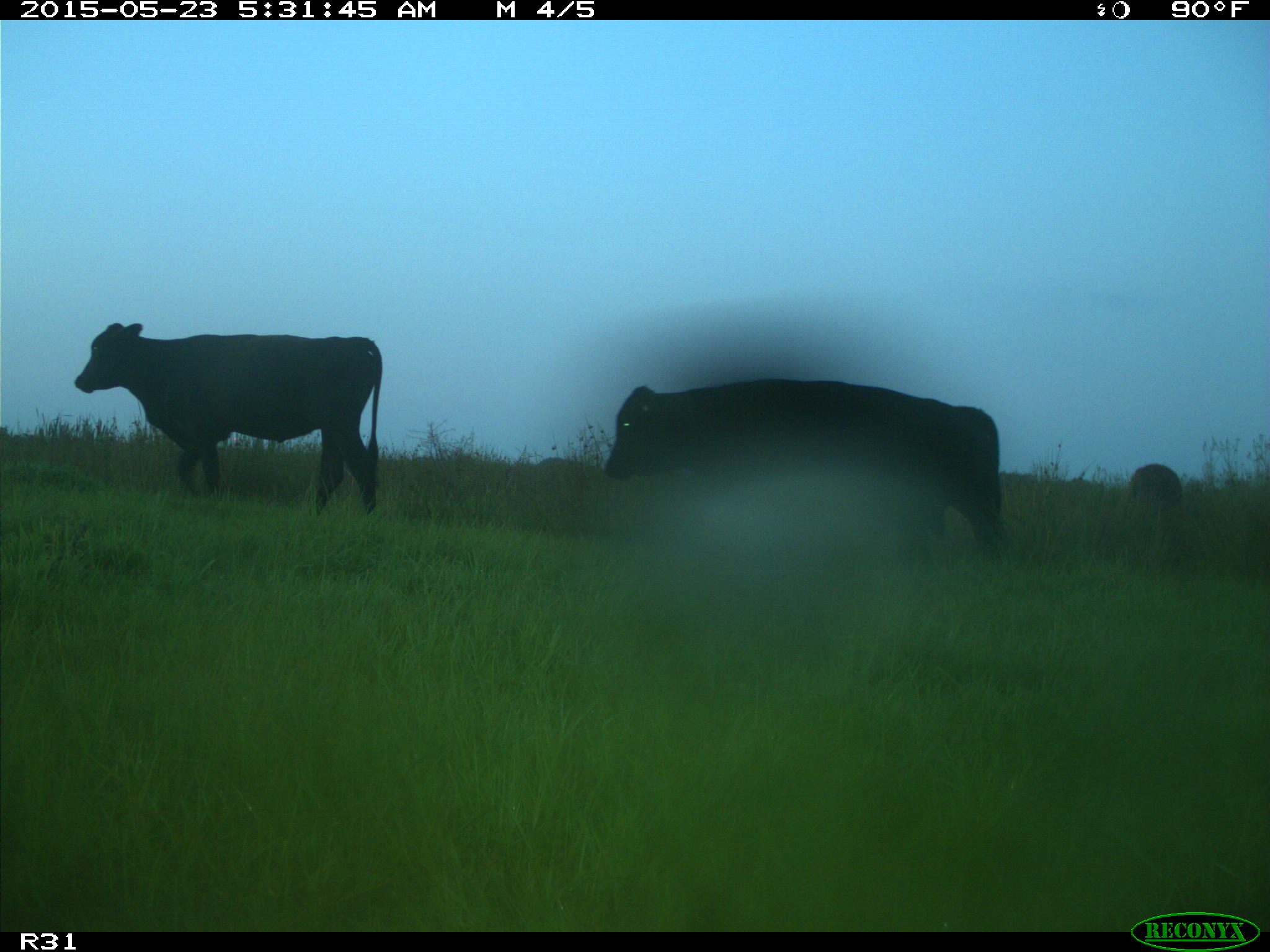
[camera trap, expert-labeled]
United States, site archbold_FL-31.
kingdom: Animalia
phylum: Chordata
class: Mammalia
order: Artiodactyla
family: Bovidae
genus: Bos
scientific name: Bos taurus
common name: domestic cow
Bos taurus (domestic cow).